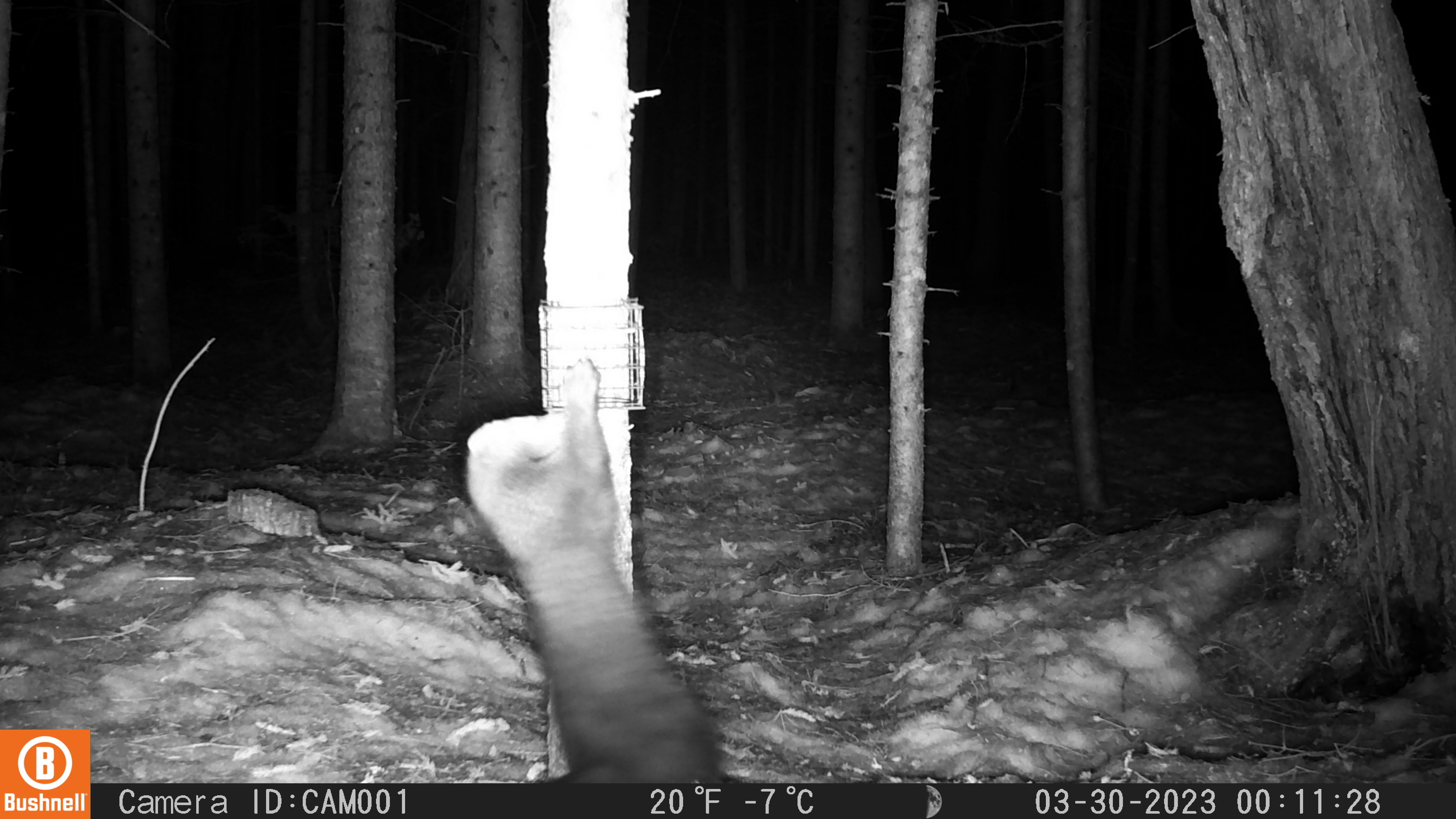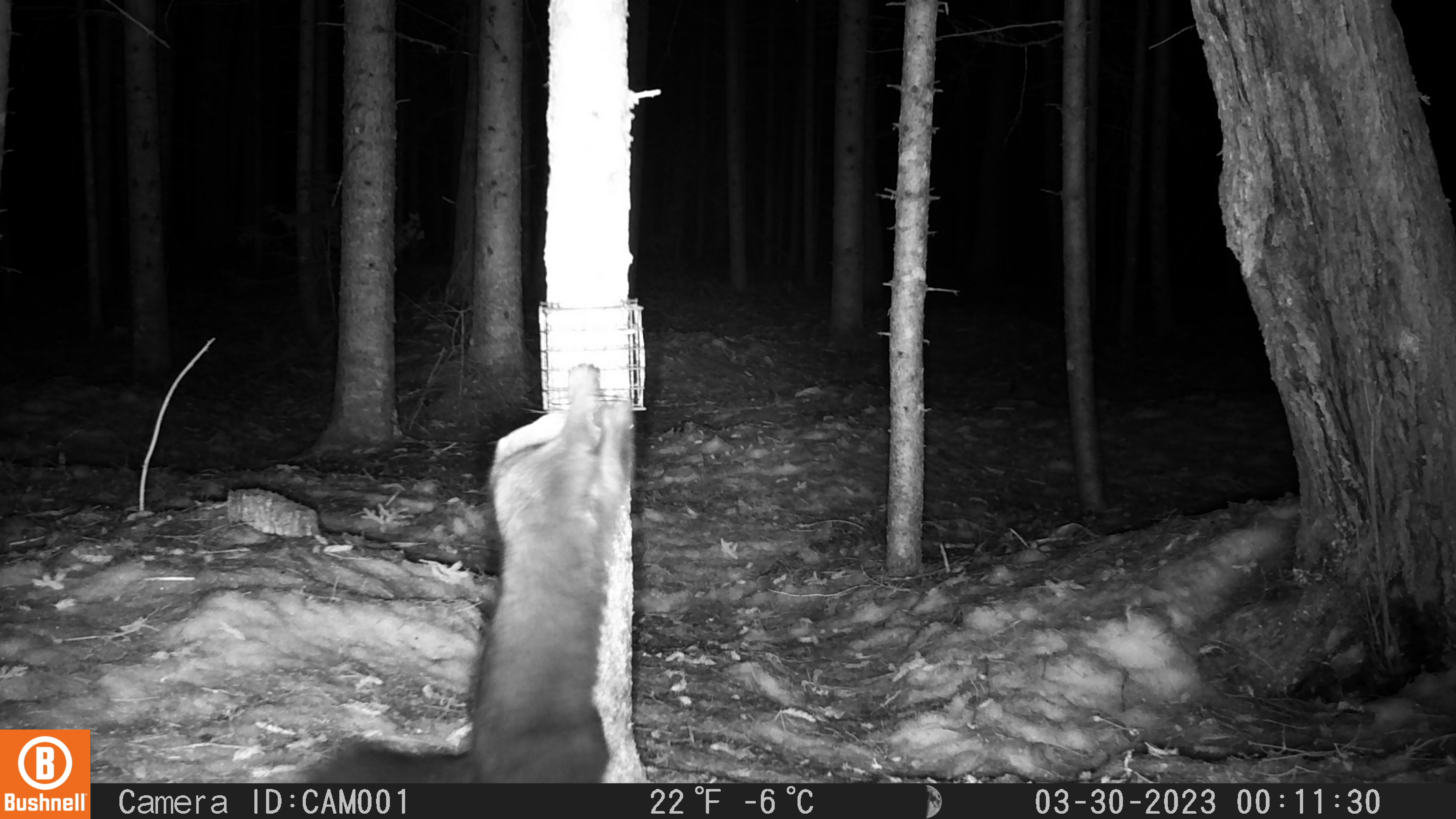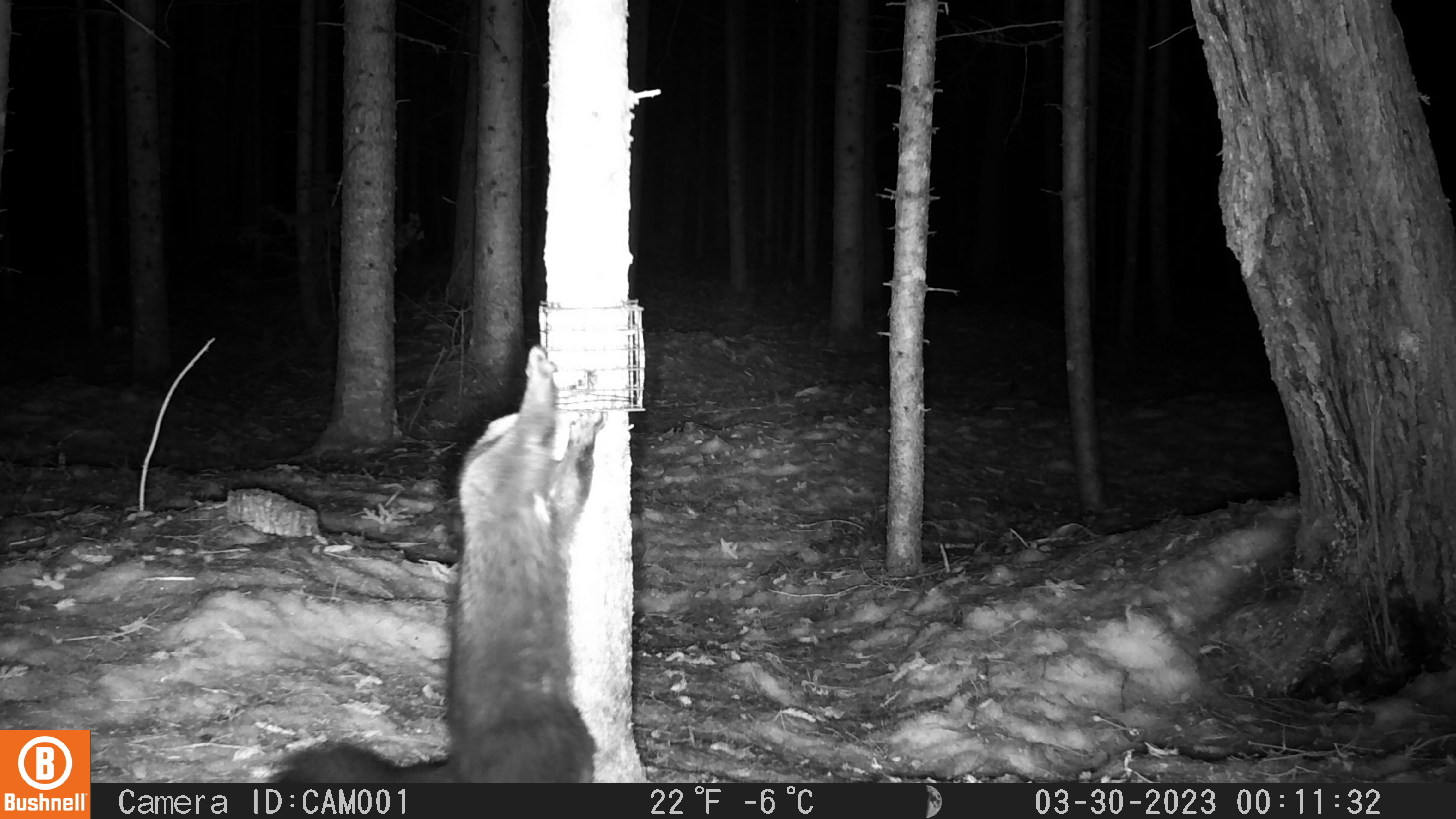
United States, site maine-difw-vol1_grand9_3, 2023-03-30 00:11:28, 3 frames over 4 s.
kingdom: Animalia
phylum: Chordata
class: Mammalia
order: Carnivora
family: Mustelidae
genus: Pekania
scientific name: Pekania pennanti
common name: fisher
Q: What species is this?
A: Fisher (Pekania pennanti).